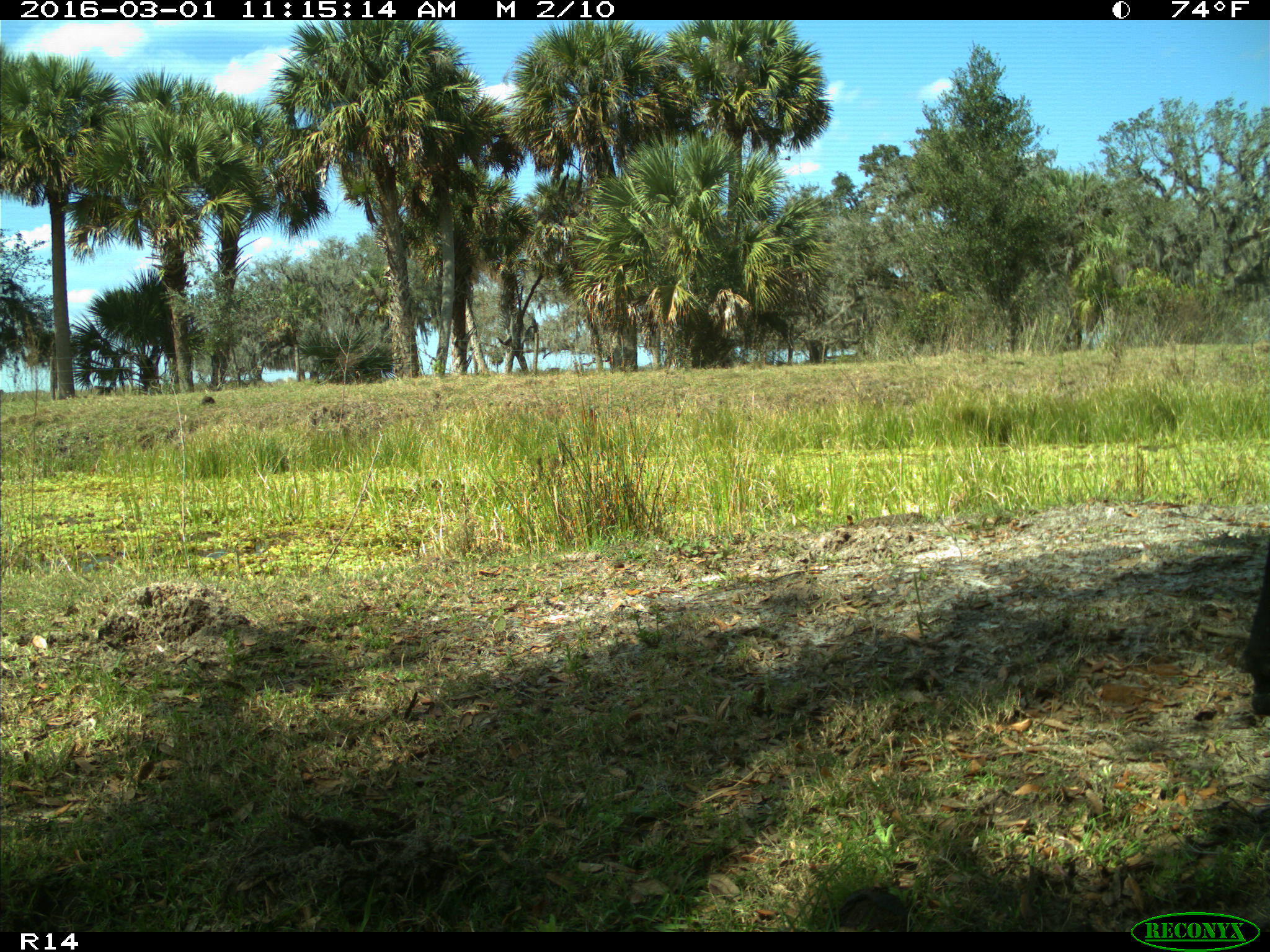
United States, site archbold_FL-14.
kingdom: Animalia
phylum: Chordata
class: Mammalia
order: Artiodactyla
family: Bovidae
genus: Bos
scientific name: Bos taurus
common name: domestic cow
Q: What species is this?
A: Bos taurus (domestic cow).